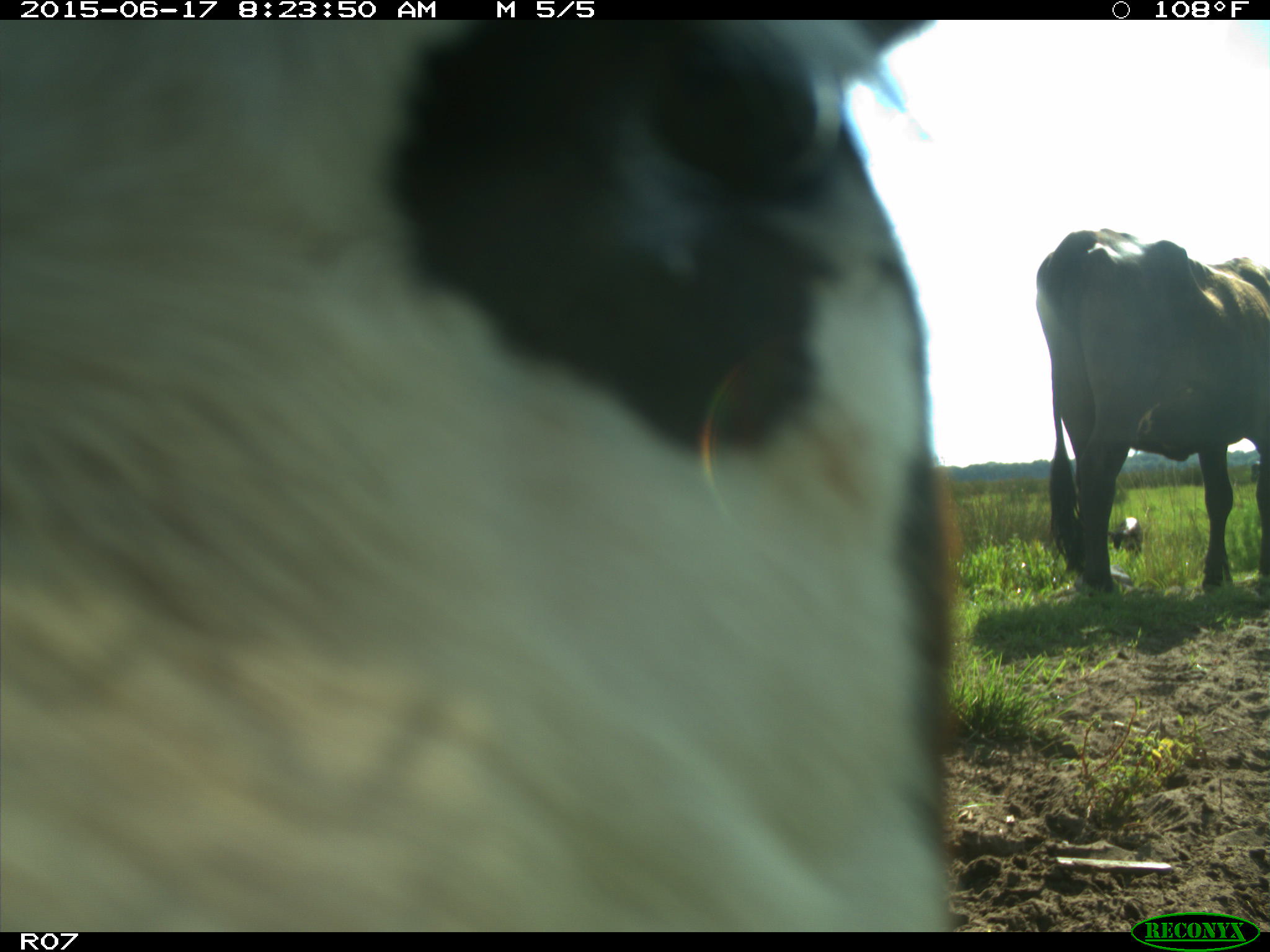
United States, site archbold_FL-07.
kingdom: Animalia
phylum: Chordata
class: Mammalia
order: Artiodactyla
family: Bovidae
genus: Bos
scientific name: Bos taurus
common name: domestic cow